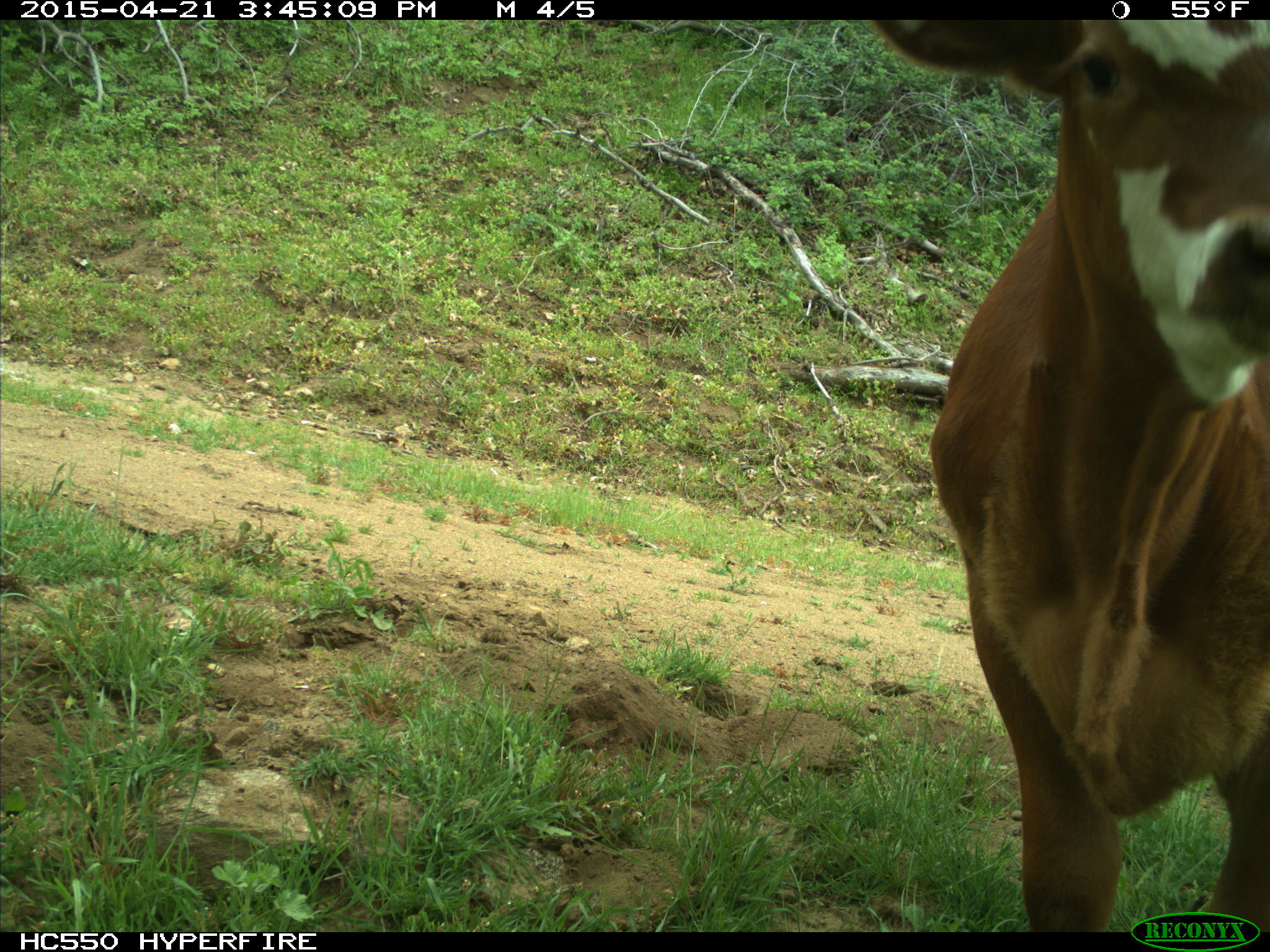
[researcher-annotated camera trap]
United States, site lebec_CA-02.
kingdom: Animalia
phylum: Chordata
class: Mammalia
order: Artiodactyla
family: Bovidae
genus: Bos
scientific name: Bos taurus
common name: domestic cow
Bos taurus (domestic cow).